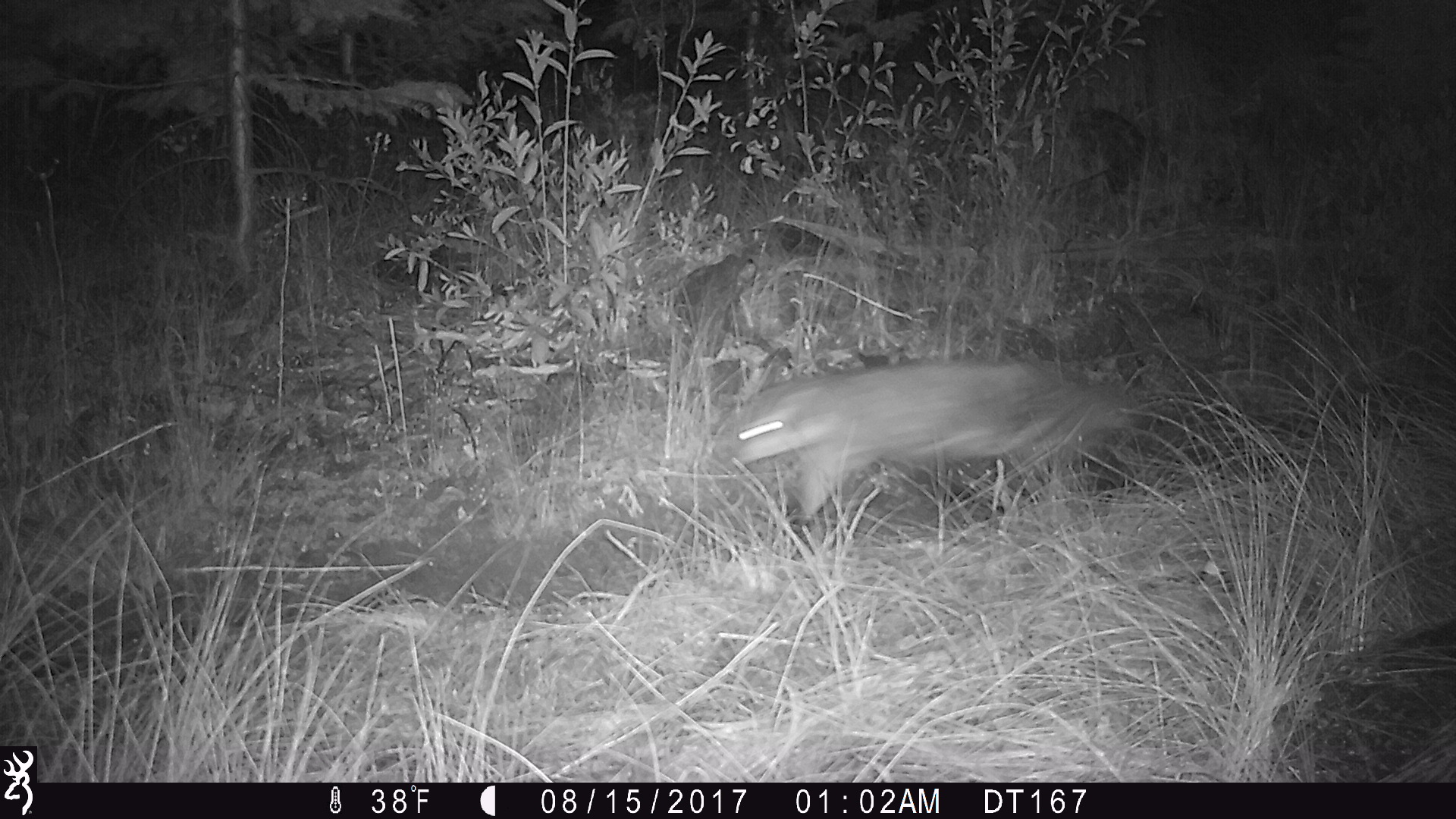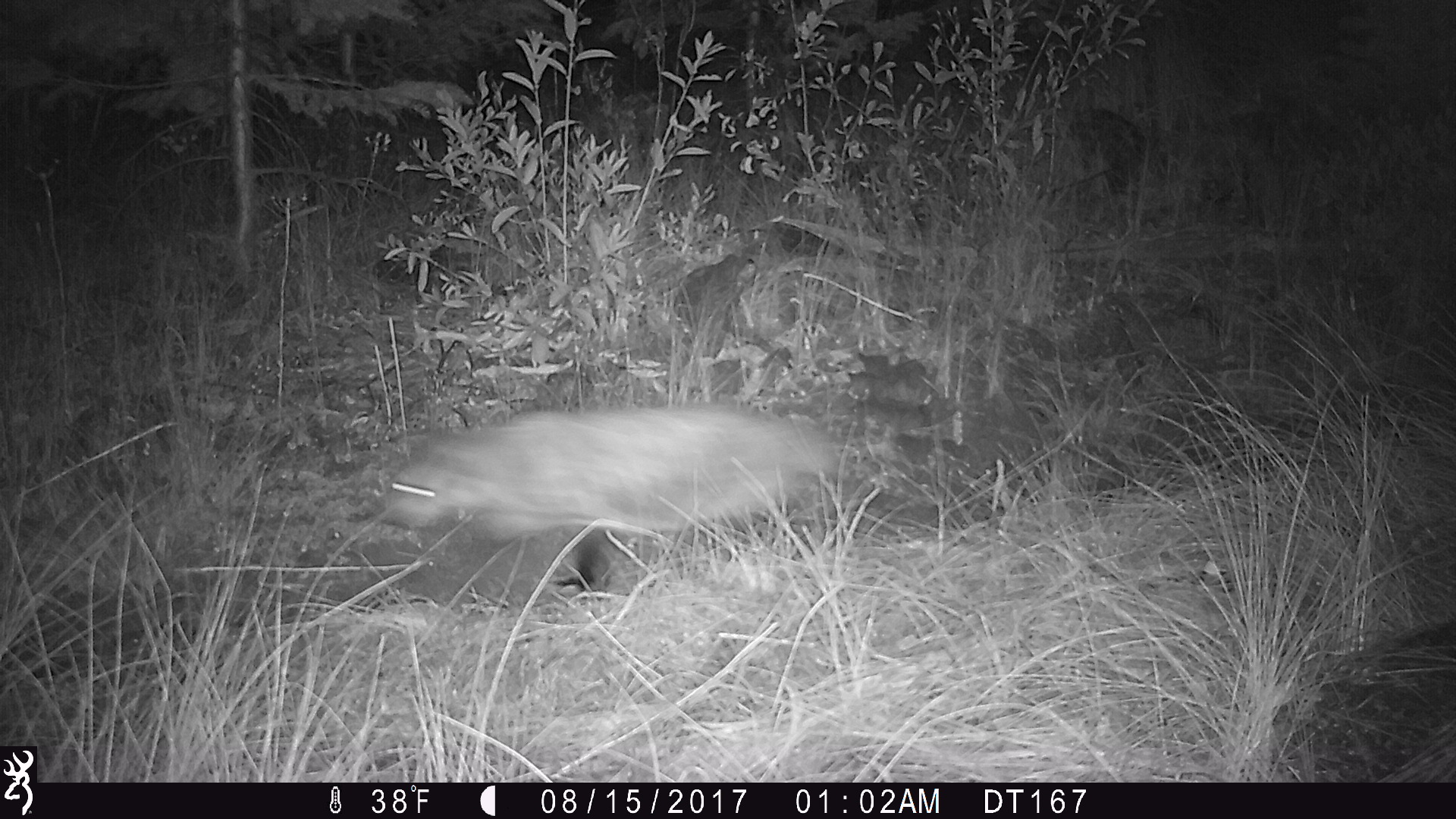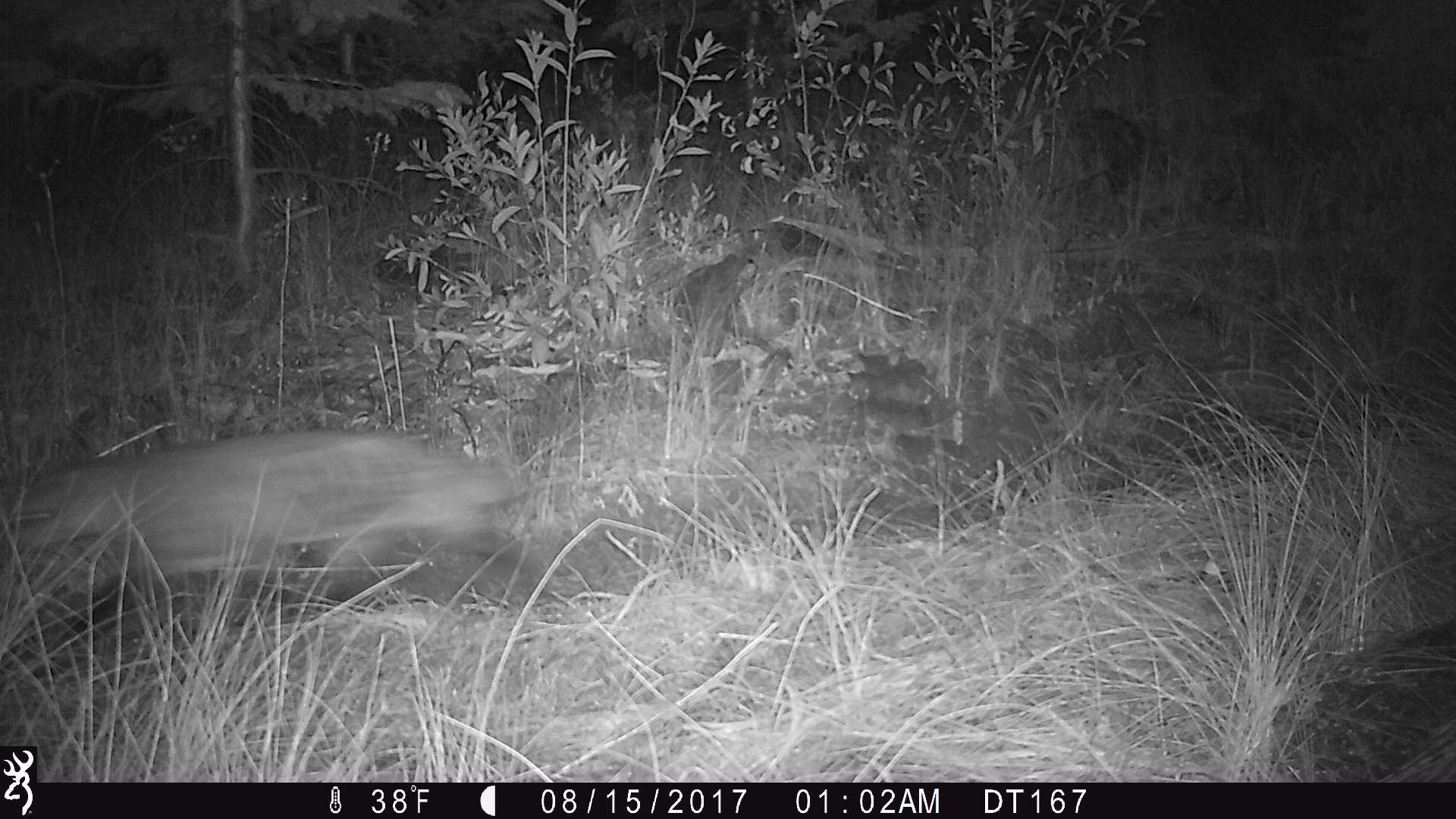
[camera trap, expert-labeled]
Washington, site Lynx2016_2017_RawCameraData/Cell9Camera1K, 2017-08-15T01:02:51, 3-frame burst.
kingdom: Animalia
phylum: Chordata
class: Mammalia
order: Carnivora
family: Mustelidae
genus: Taxidea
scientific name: Taxidea taxus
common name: american badger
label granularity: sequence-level